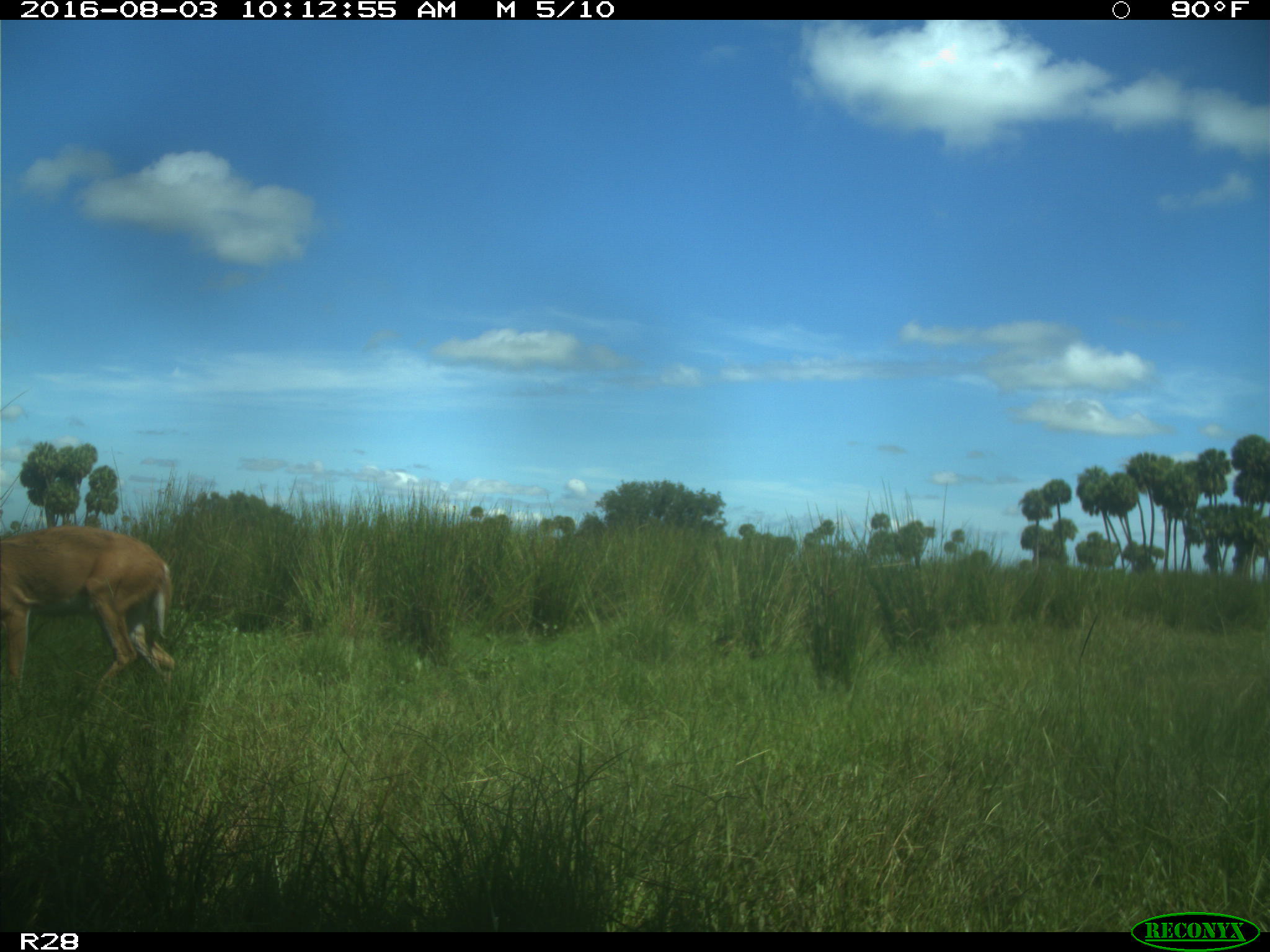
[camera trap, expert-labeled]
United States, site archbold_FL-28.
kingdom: Animalia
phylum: Chordata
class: Mammalia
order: Artiodactyla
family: Cervidae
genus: Odocoileus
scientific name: Odocoileus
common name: deer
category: unidentified deer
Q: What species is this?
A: Unidentified deer (deer) (Odocoileus).